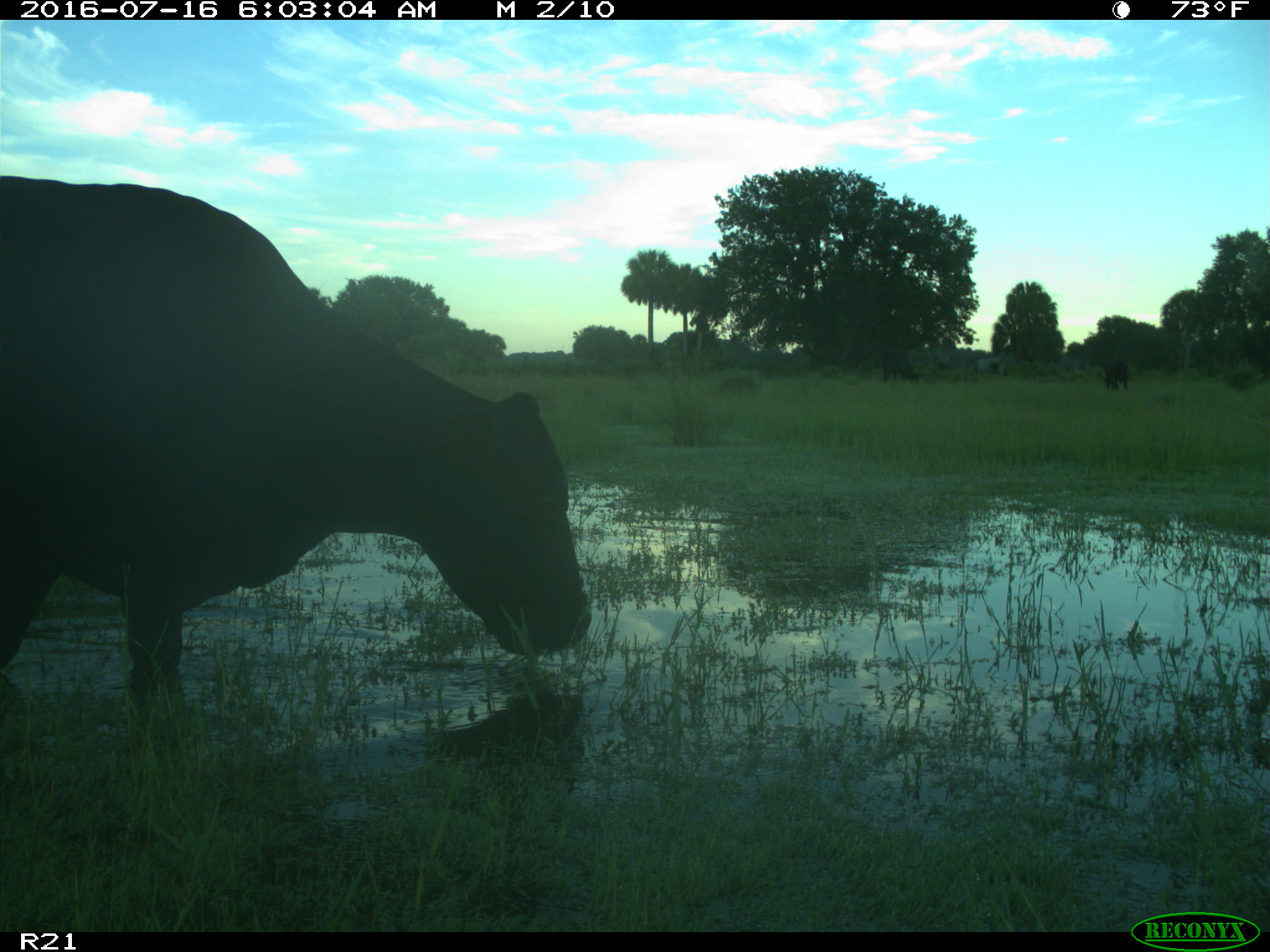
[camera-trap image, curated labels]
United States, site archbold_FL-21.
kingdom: Animalia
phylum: Chordata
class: Mammalia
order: Artiodactyla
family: Bovidae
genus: Bos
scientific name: Bos taurus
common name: domestic cow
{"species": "Bos taurus (domestic cow)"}